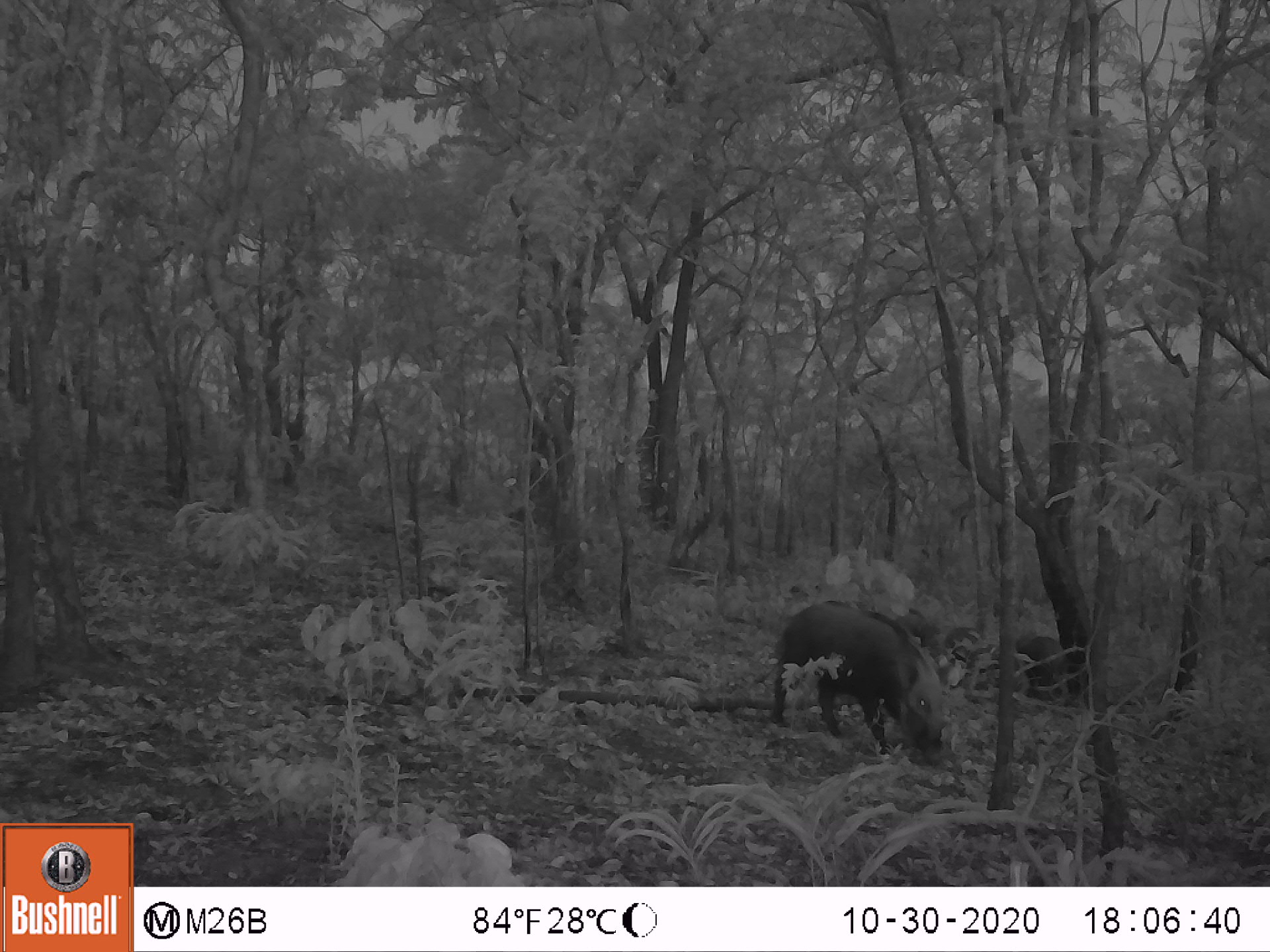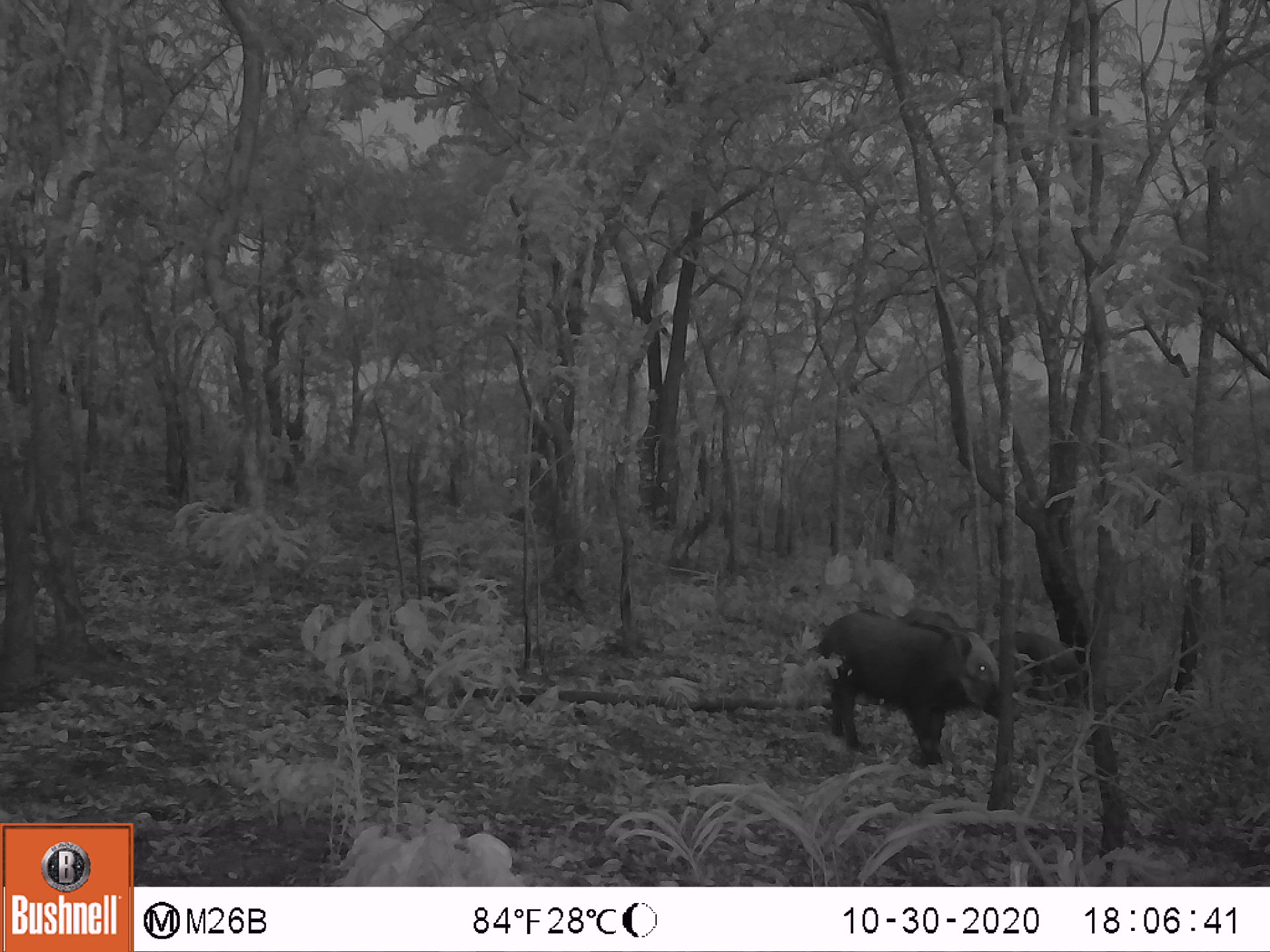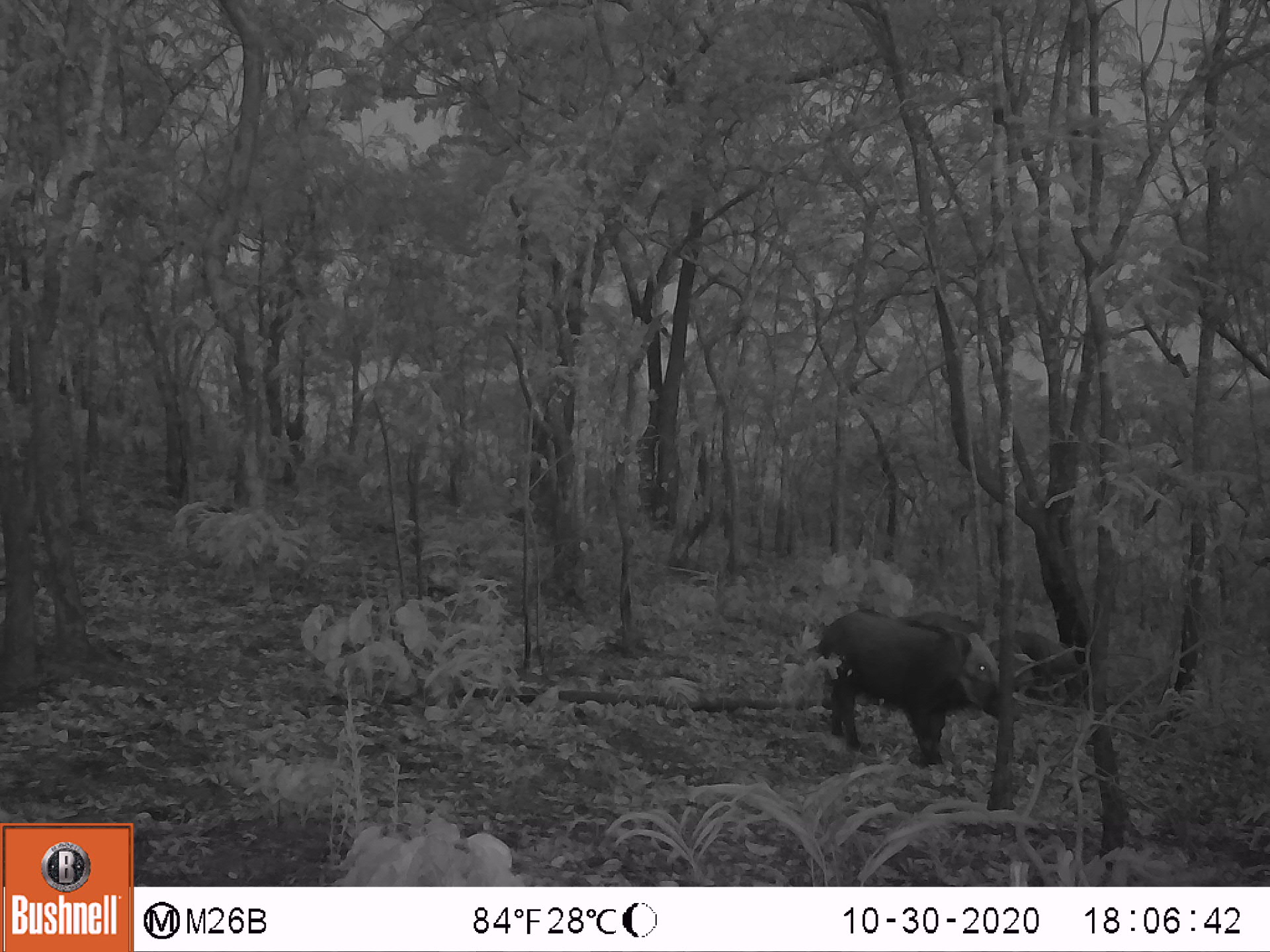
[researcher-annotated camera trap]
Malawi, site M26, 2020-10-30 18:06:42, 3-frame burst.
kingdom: Animalia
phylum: Chordata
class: Mammalia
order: Artiodactyla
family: Suidae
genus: Potamochoerus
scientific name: Potamochoerus larvatus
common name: bushpig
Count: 3.